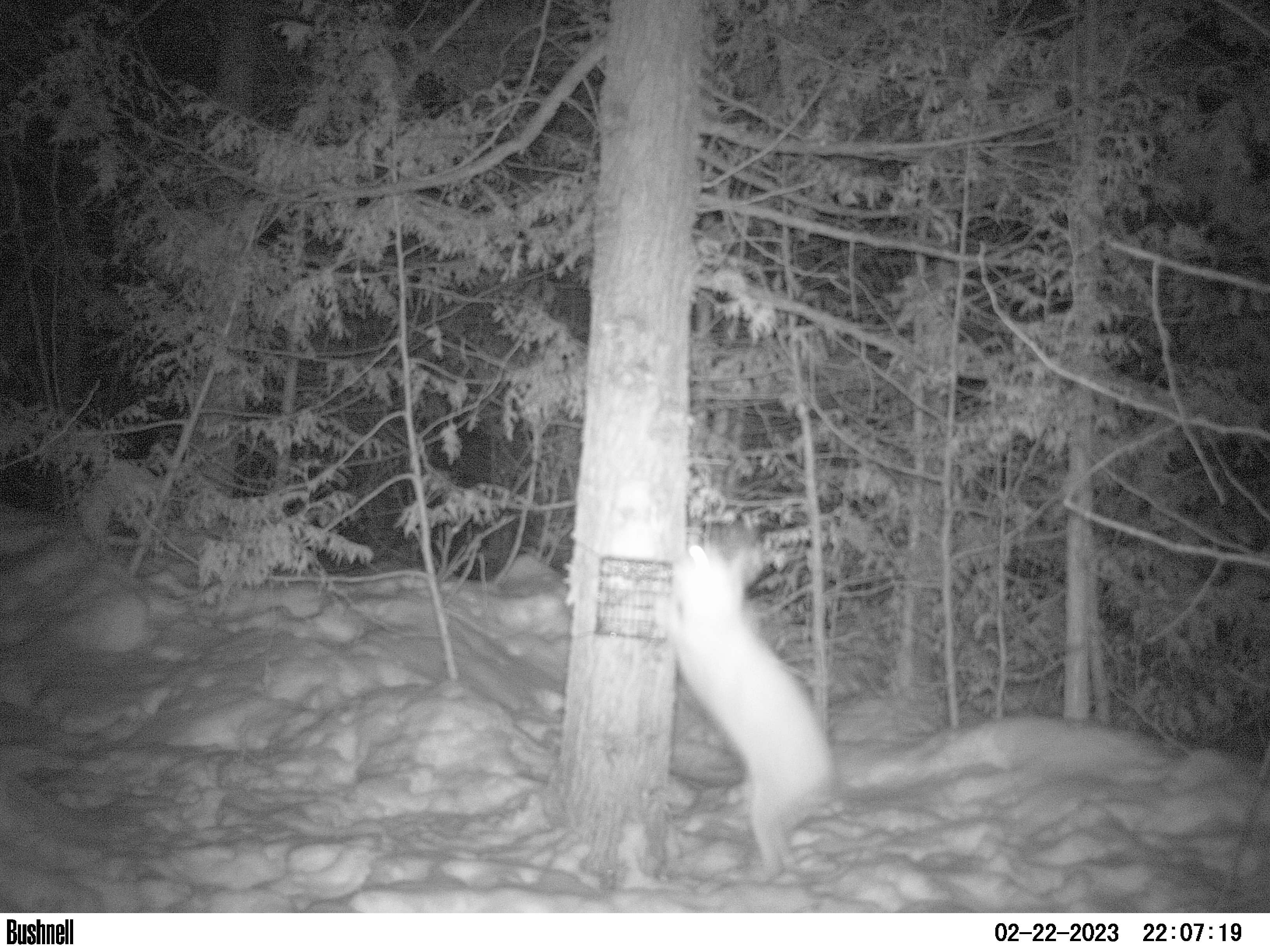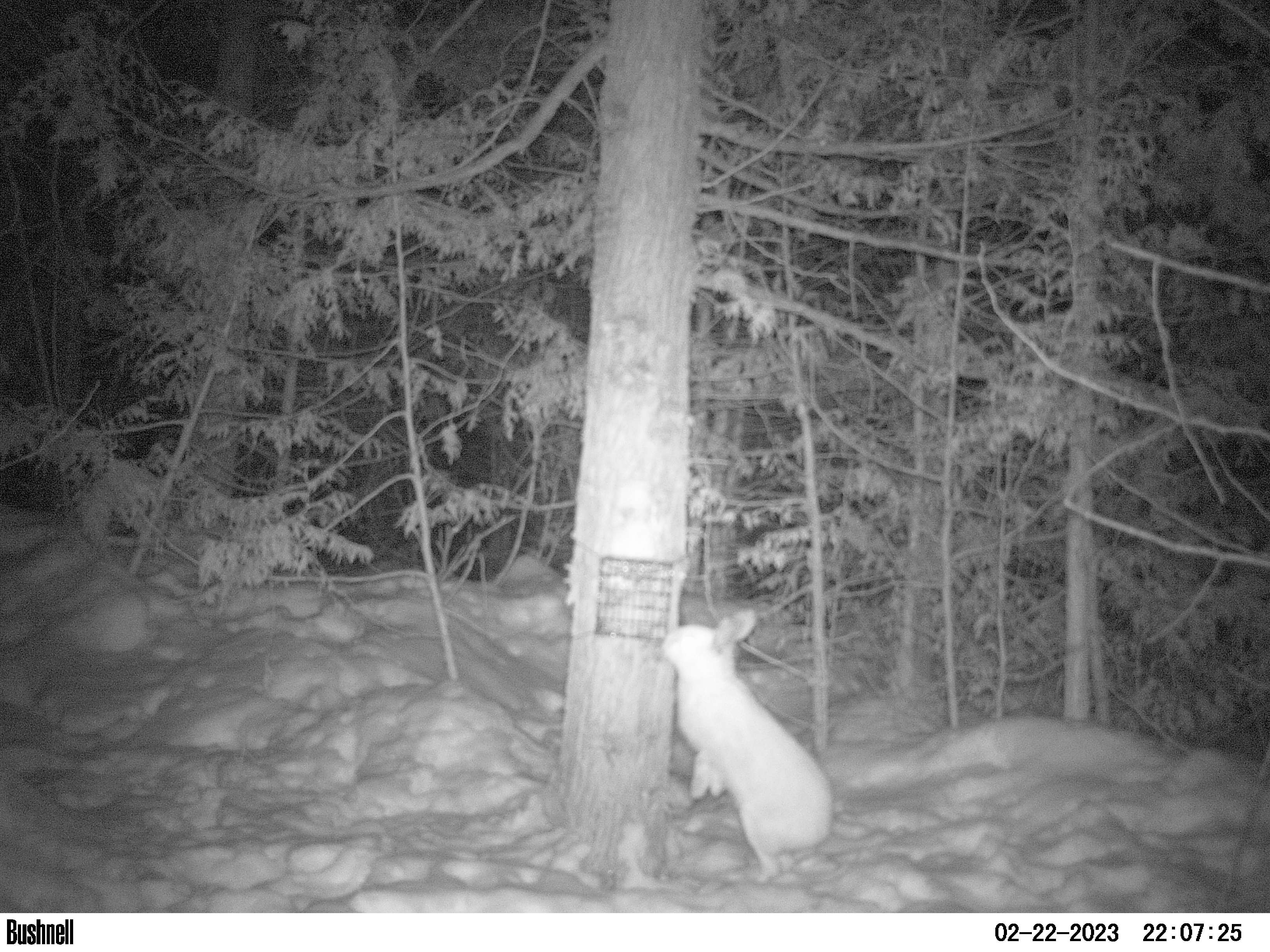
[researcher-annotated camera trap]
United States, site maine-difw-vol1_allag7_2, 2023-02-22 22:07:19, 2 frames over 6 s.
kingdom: Animalia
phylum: Chordata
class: Mammalia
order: Lagomorpha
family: Leporidae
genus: Lepus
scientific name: Lepus americanus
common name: snowshoe hare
Snowshoe hare (Lepus americanus).